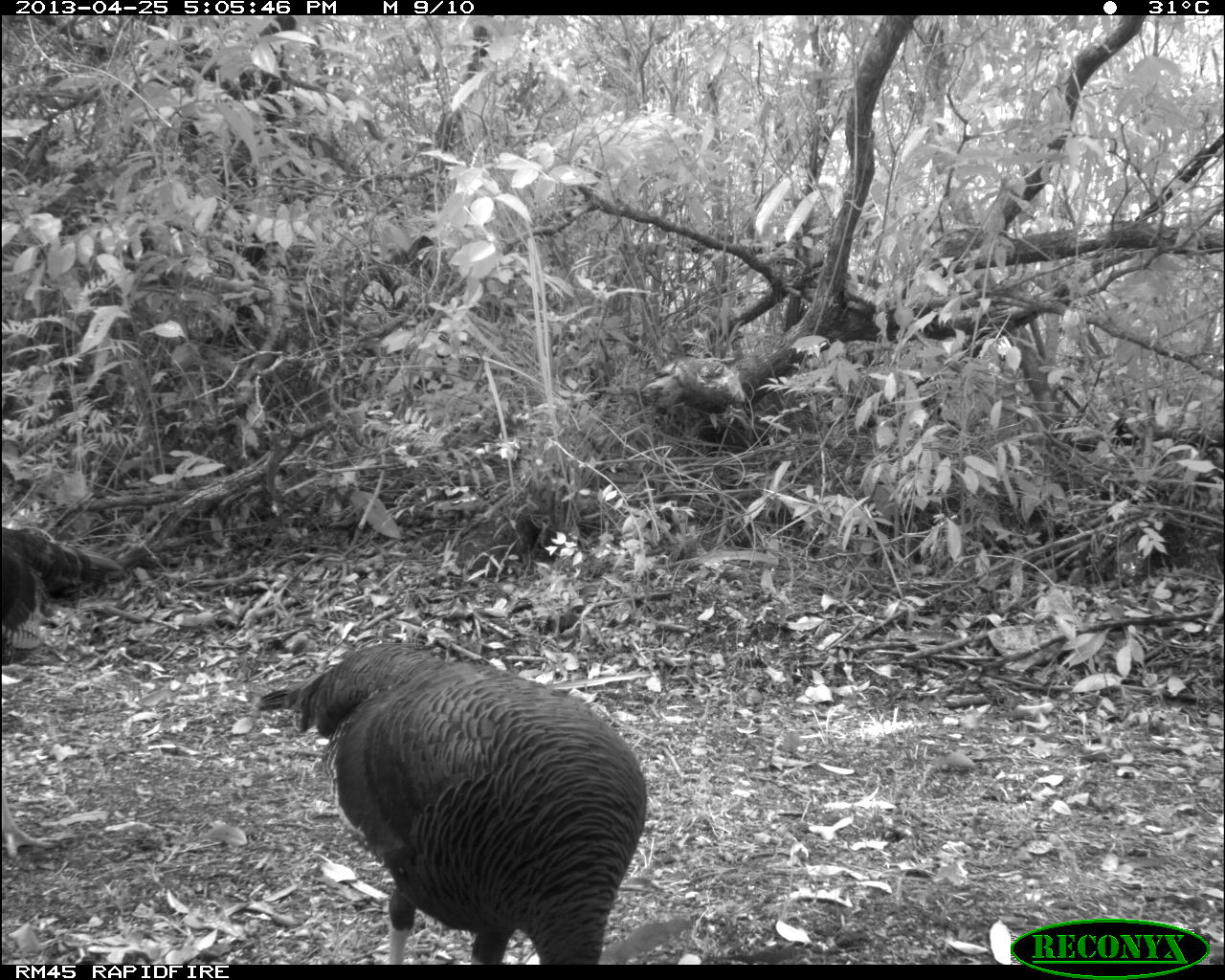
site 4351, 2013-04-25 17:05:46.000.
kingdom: Animalia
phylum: Chordata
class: Aves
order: Galliformes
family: Phasianidae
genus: Meleagris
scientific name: Meleagris ocellata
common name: ocellated turkey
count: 3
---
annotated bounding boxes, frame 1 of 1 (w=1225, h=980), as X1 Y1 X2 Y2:
meleagris ocellata: 254 639 649 962; 0 523 119 662